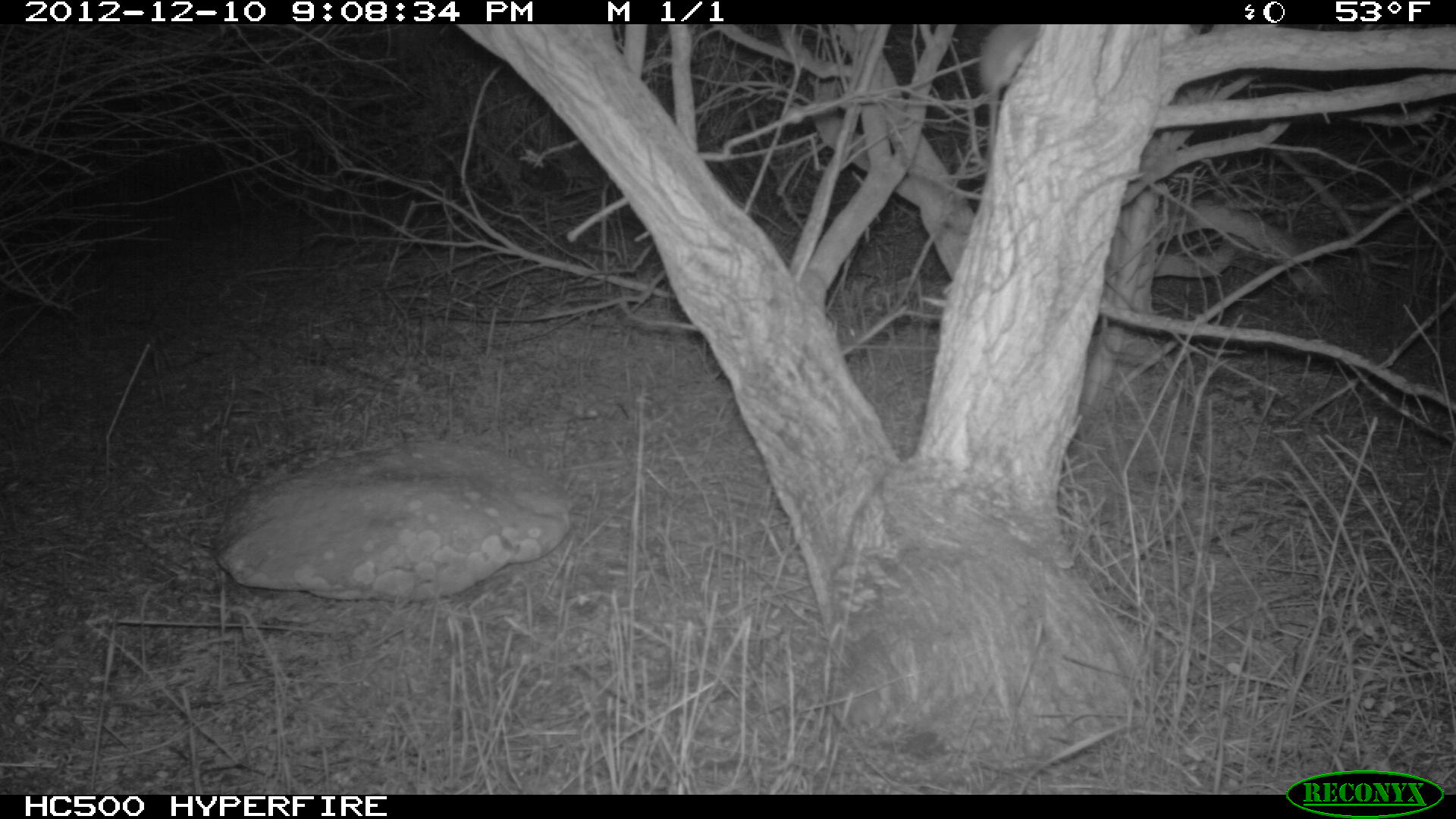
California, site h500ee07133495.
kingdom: Animalia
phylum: Chordata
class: Mammalia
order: Rodentia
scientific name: Rodentia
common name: rodent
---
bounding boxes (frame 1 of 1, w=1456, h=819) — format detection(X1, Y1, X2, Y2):
rodent: detection(977, 25, 1041, 166)